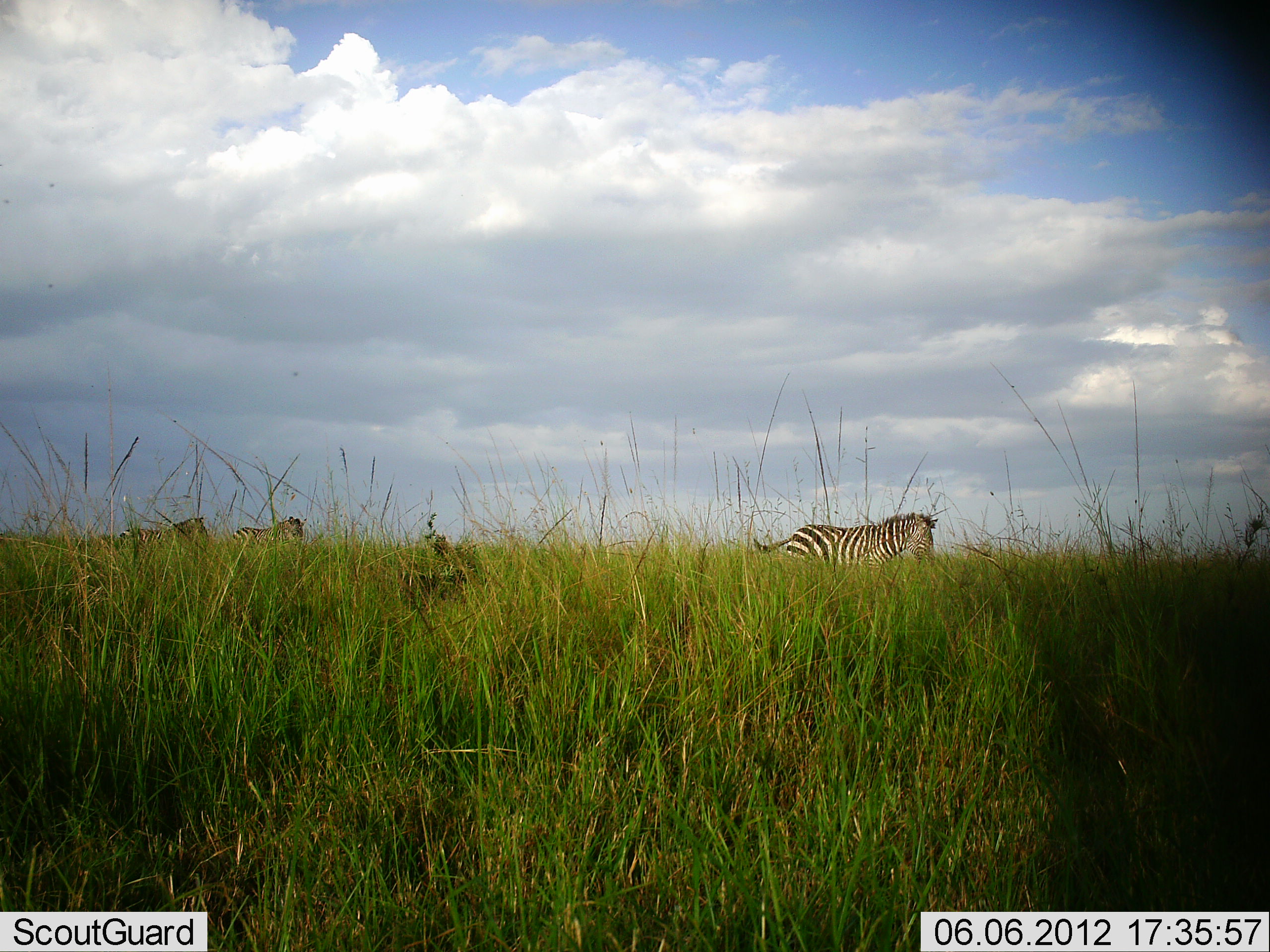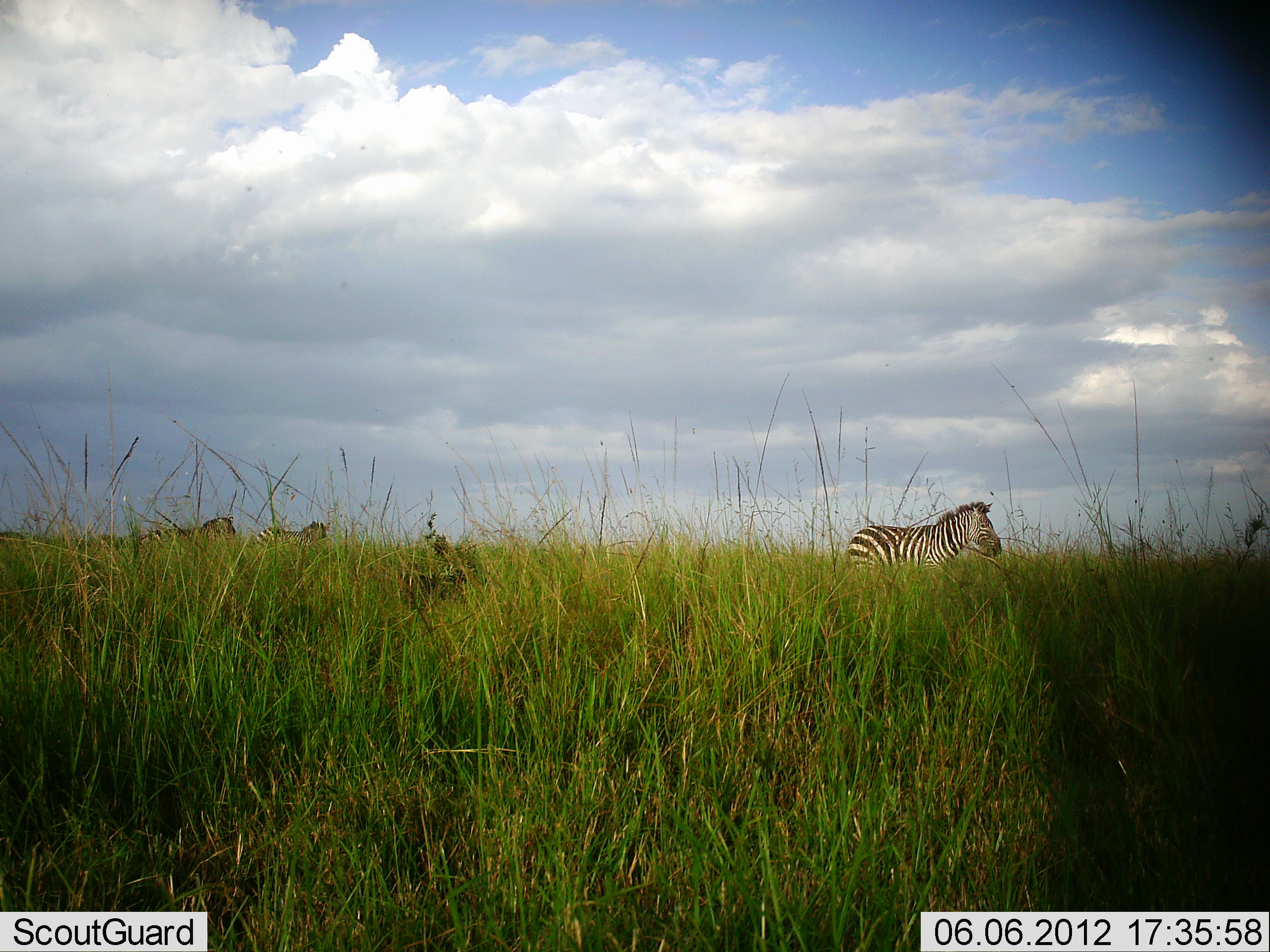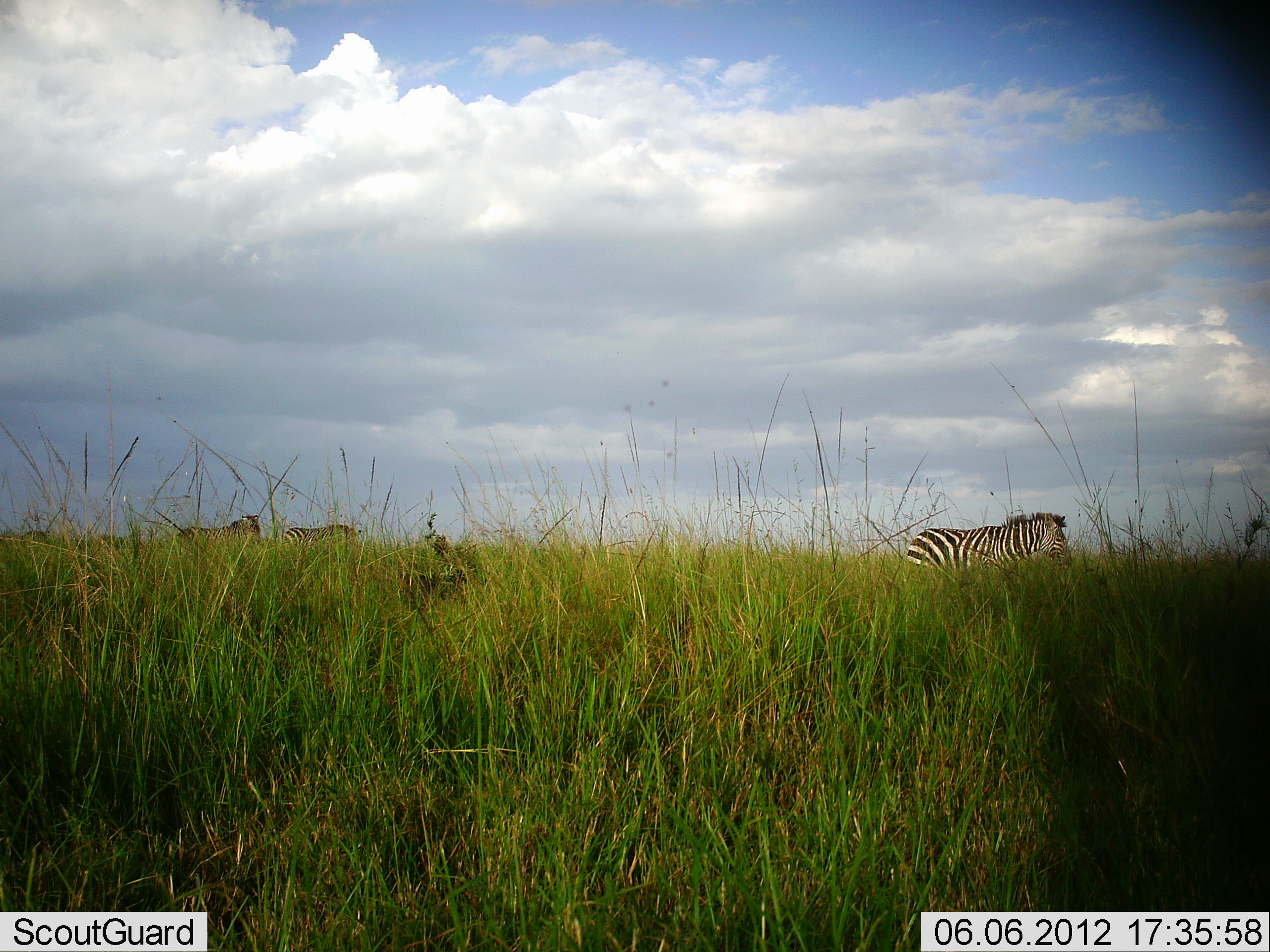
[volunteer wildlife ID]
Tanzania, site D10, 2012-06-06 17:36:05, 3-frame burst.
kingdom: Animalia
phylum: Chordata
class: Mammalia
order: Perissodactyla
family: Equidae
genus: Equus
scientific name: Equus quagga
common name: plains zebra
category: zebra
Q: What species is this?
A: Zebra (plains zebra) (Equus quagga).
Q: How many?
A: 4.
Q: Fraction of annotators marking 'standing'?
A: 0%.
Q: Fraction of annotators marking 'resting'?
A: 0%.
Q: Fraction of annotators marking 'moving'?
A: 100%.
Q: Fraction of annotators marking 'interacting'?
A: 0%.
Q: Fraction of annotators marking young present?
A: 0%.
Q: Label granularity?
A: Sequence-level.